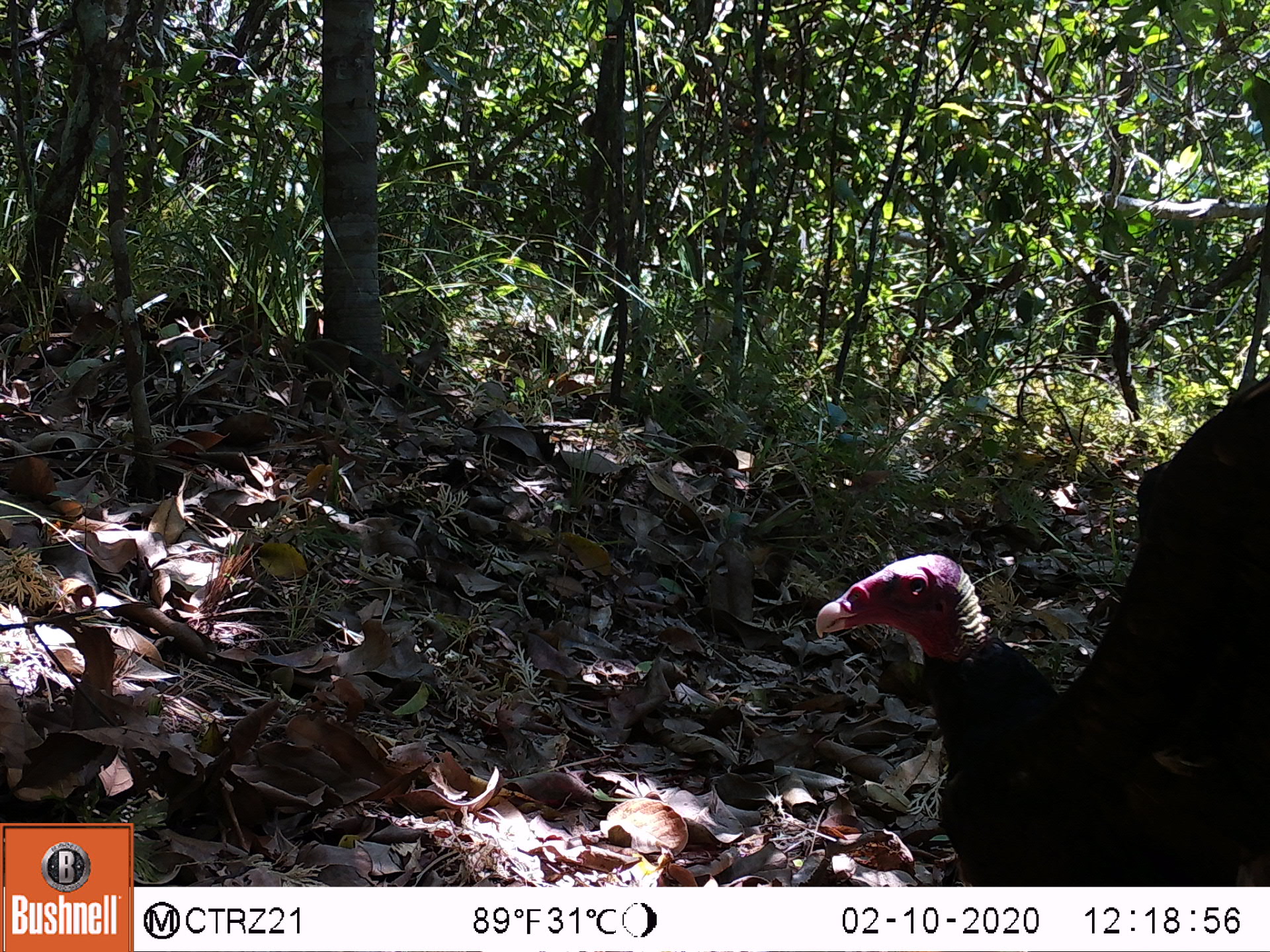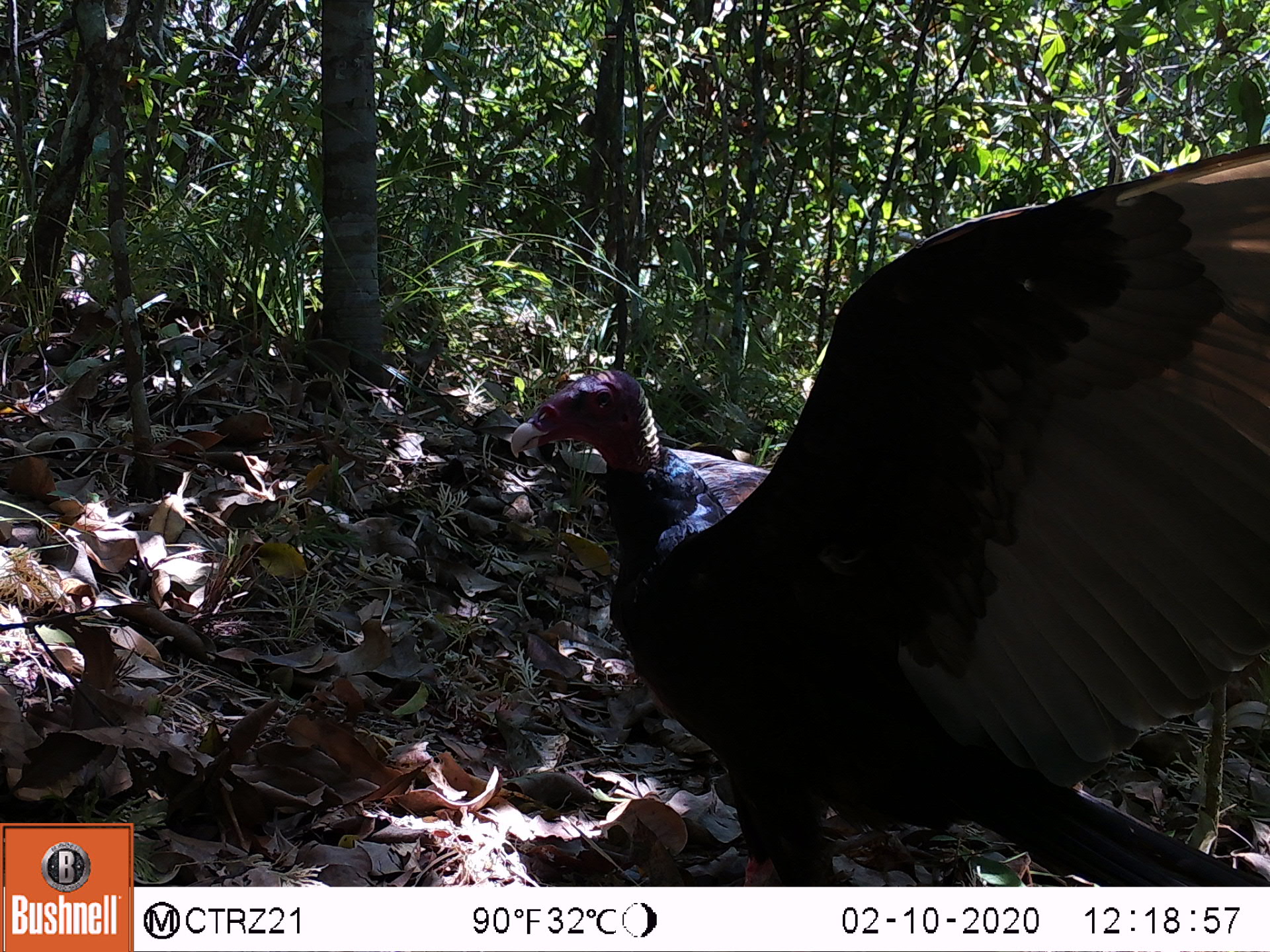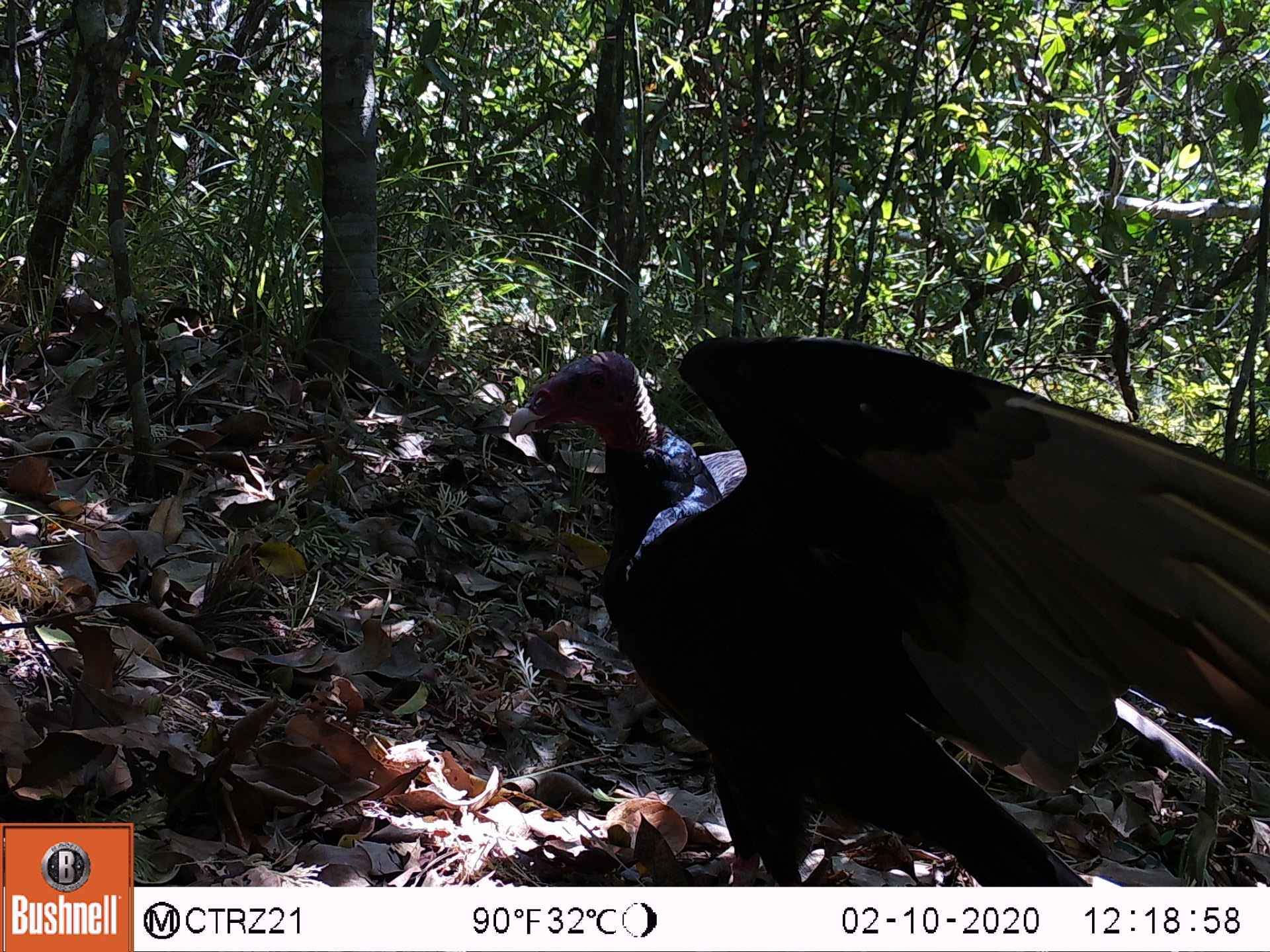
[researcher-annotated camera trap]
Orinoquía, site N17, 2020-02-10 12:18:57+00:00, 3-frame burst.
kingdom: Animalia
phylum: Chordata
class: Aves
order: Cathartiformes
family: Cathartidae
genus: Cathartes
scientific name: Cathartes aura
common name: turkey vulture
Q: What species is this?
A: Turkey vulture (Cathartes aura).